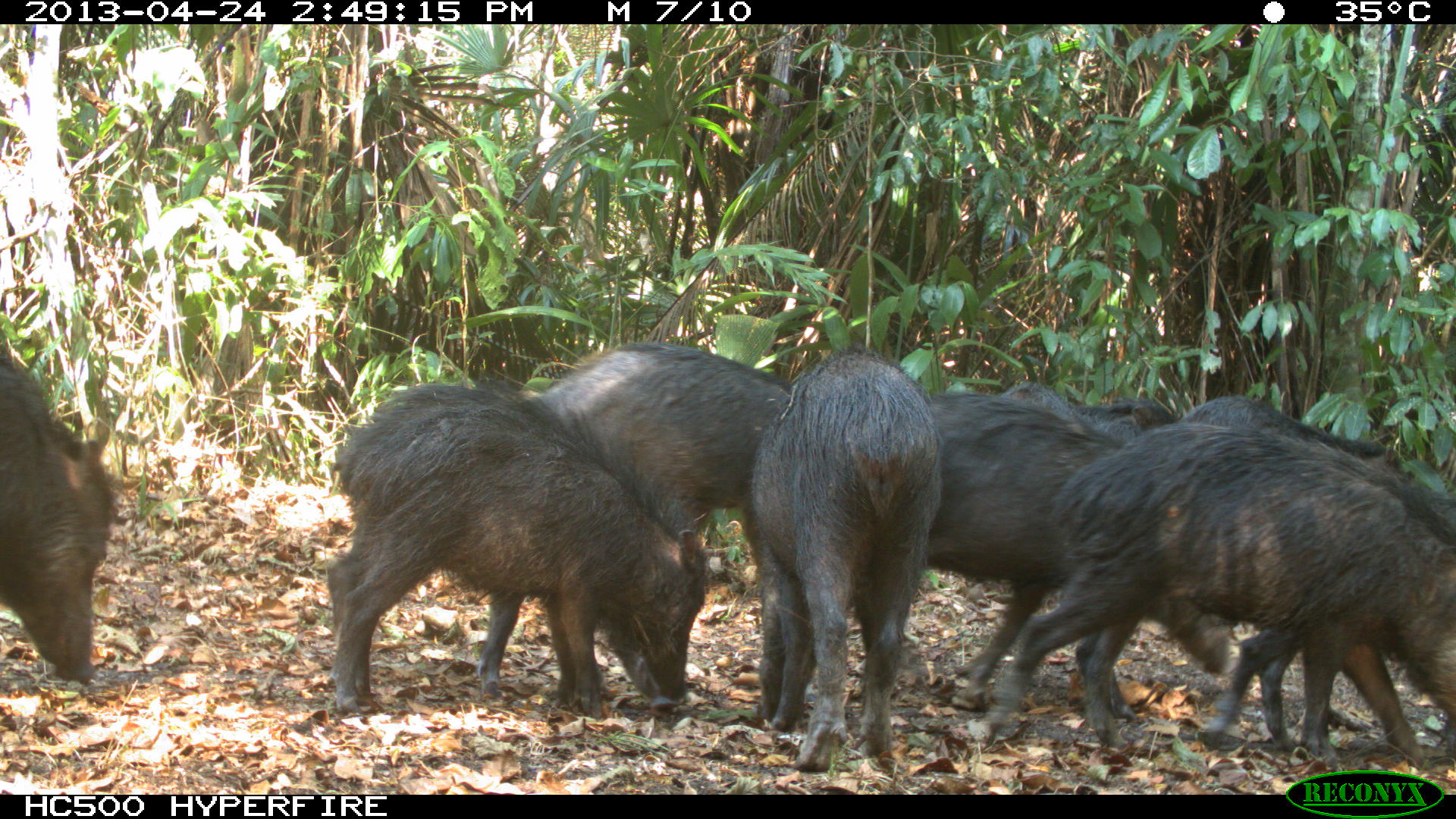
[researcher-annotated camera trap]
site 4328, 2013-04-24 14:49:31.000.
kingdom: Animalia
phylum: Chordata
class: Mammalia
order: Artiodactyla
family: Tayassuidae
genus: Tayassu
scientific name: Tayassu pecari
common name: white-lipped peccary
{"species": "Tayassu pecari (white-lipped peccary)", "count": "10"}